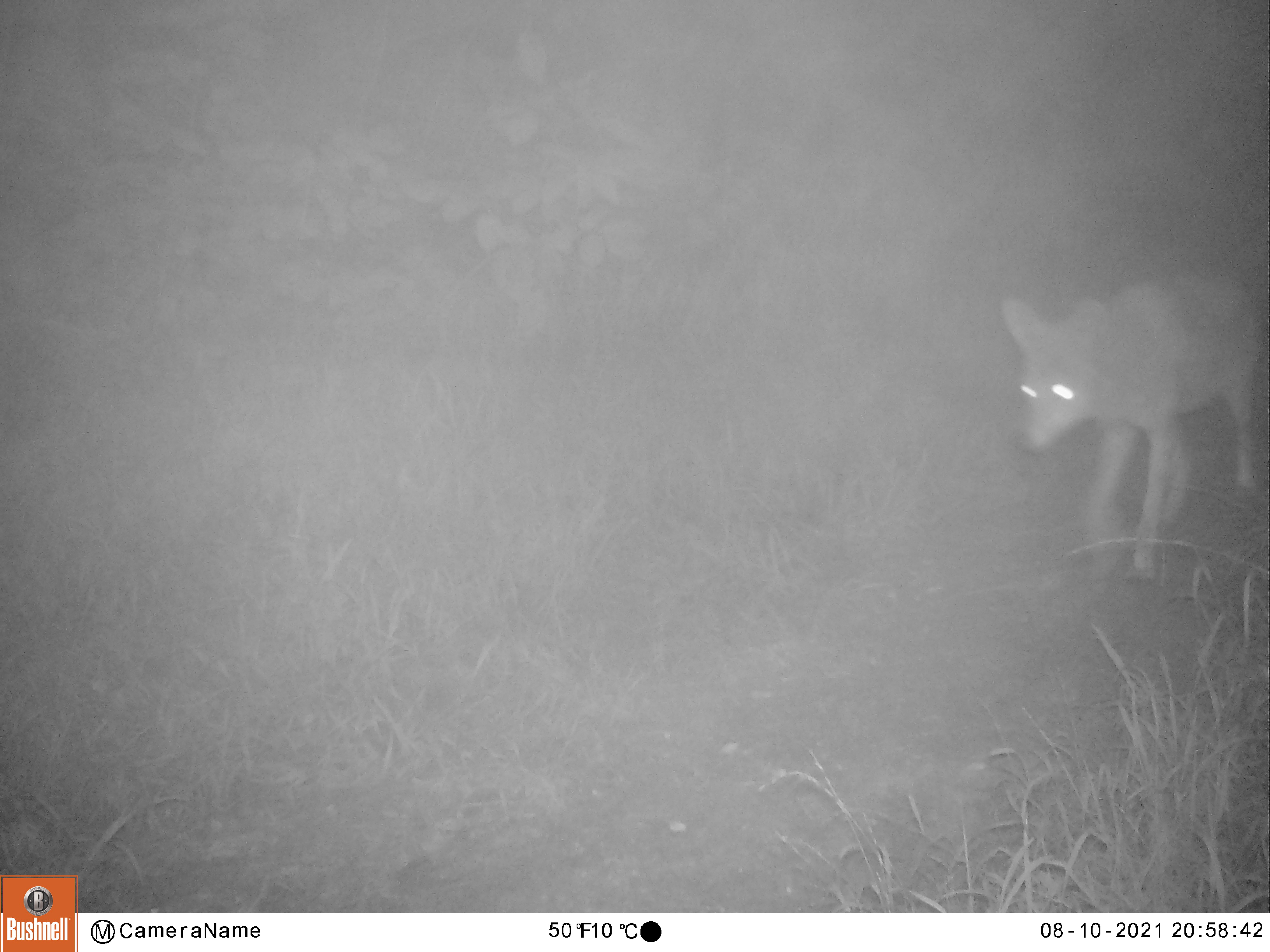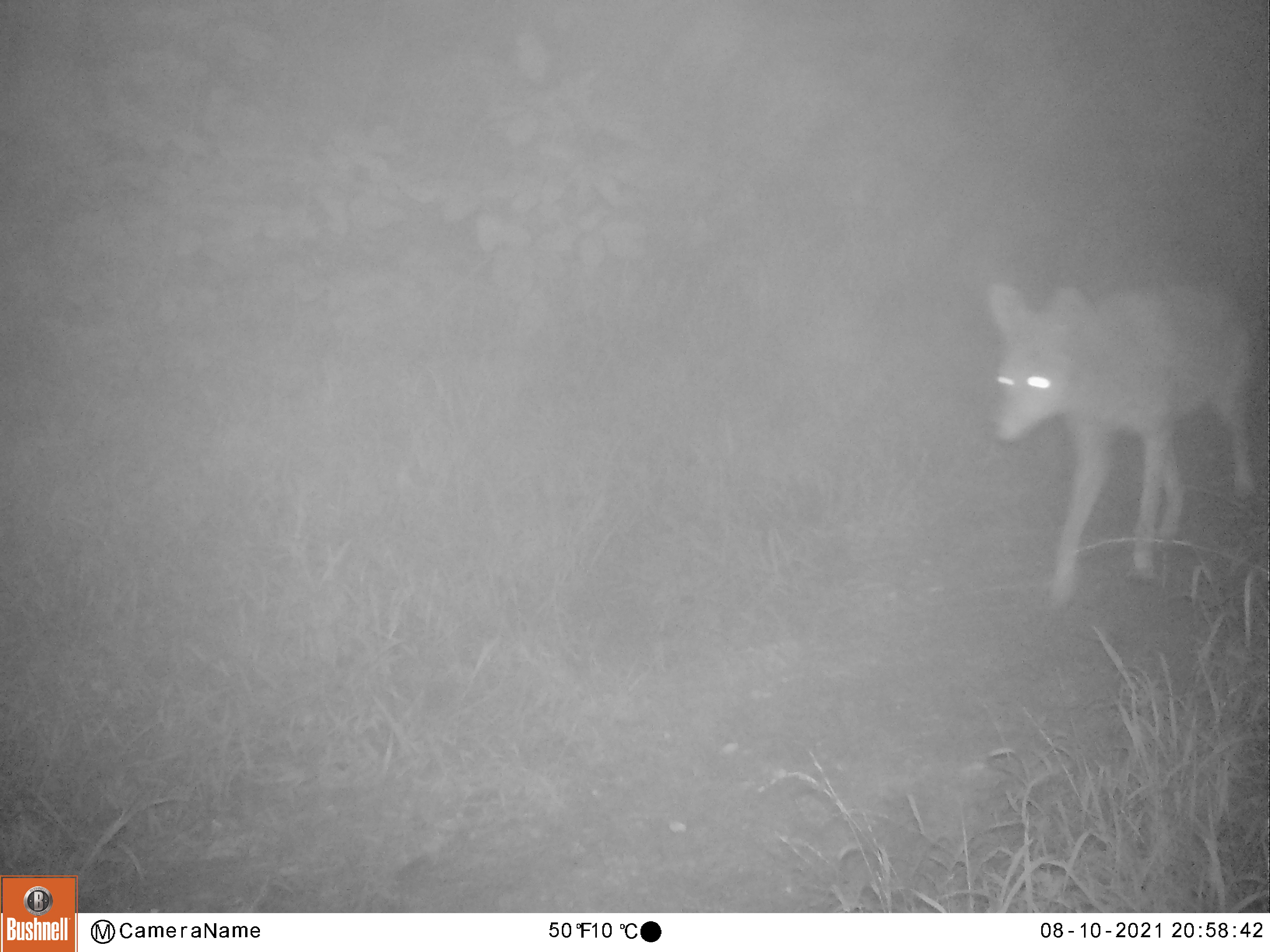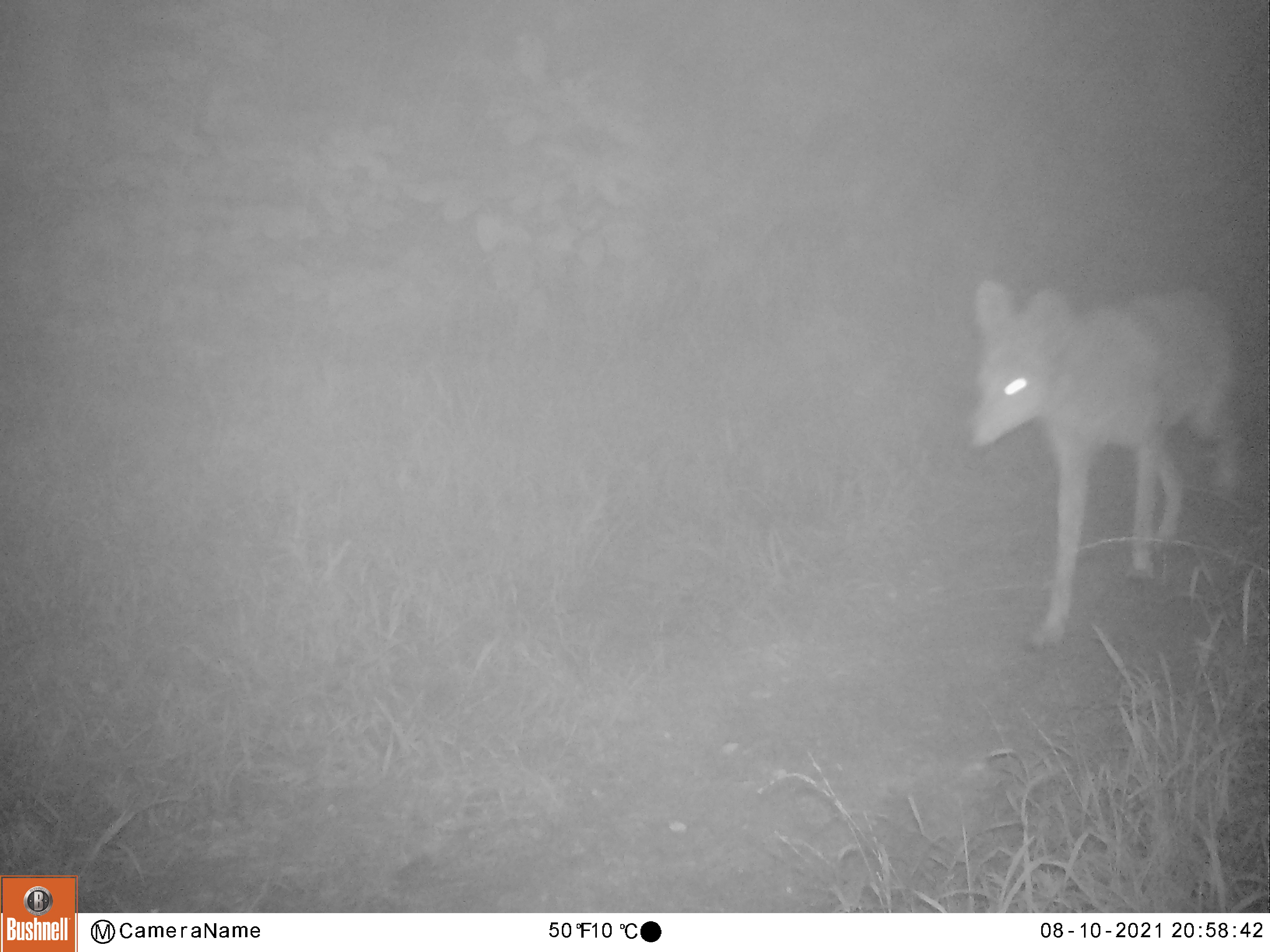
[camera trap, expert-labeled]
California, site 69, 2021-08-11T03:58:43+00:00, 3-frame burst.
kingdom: Animalia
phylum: Chordata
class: Mammalia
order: Carnivora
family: Canidae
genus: Canis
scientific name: Canis latrans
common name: coyote